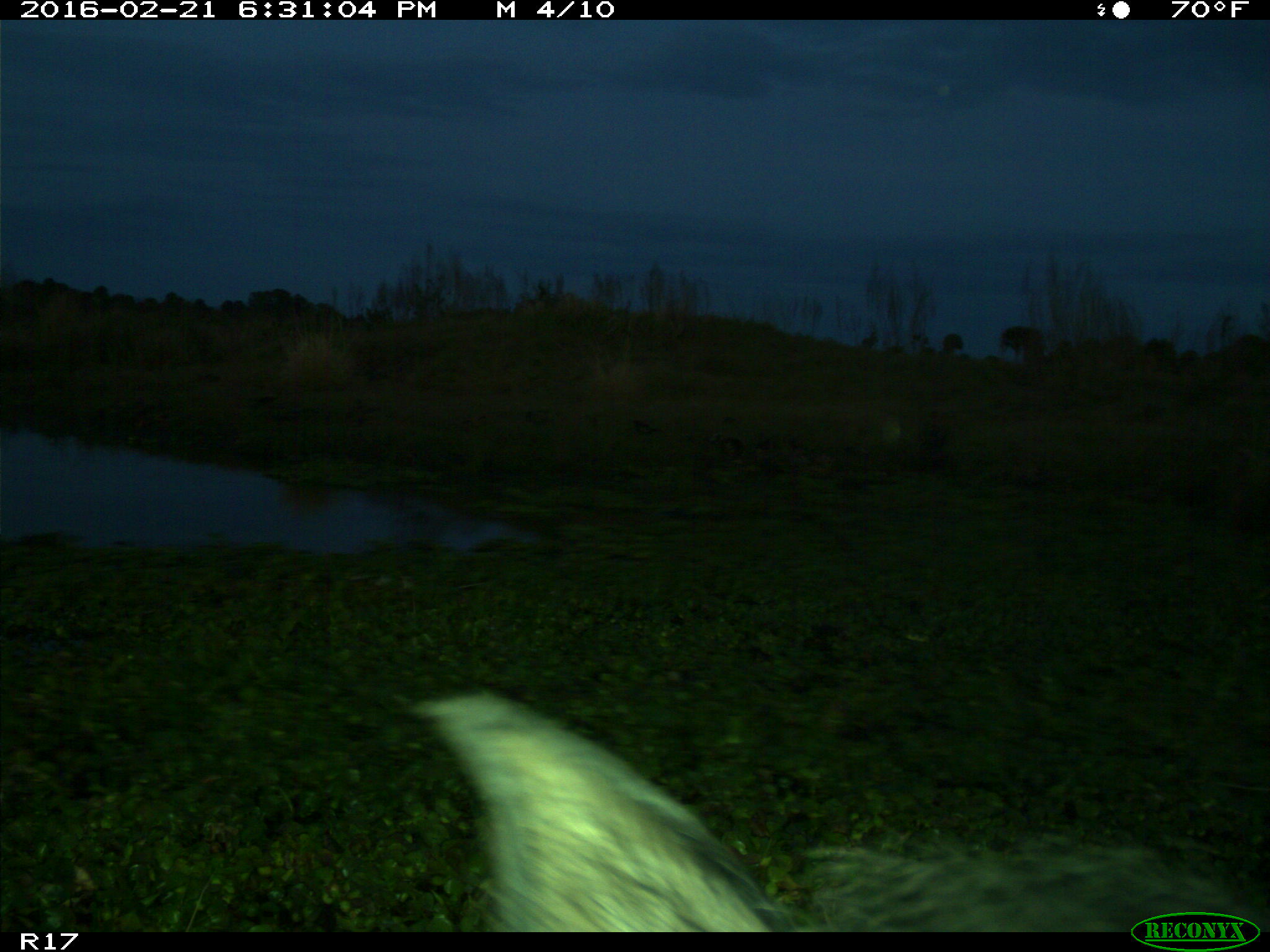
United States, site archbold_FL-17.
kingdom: Animalia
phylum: Chordata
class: Mammalia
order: Artiodactyla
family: Suidae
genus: Sus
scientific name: Sus scrofa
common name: wild boar